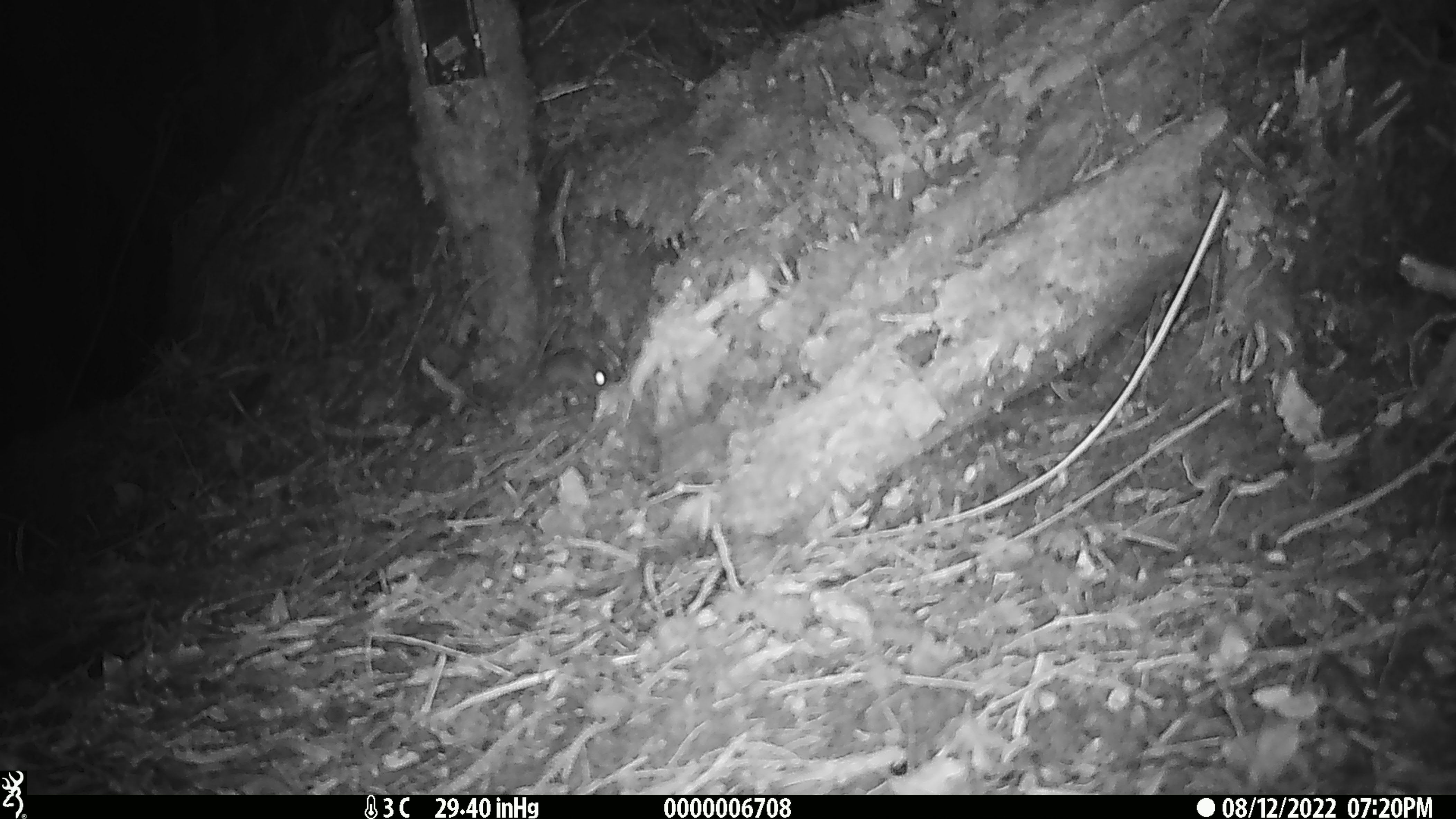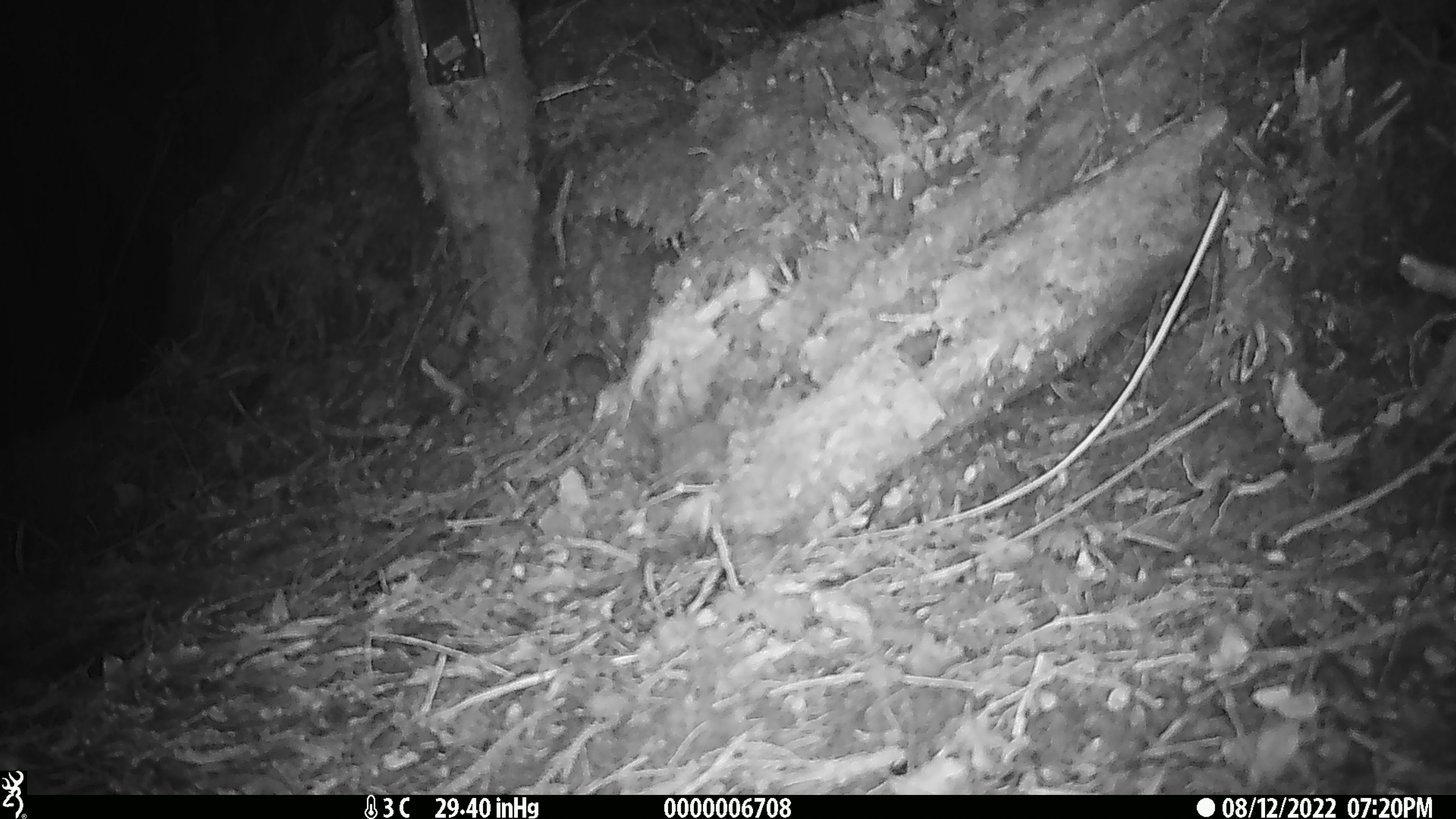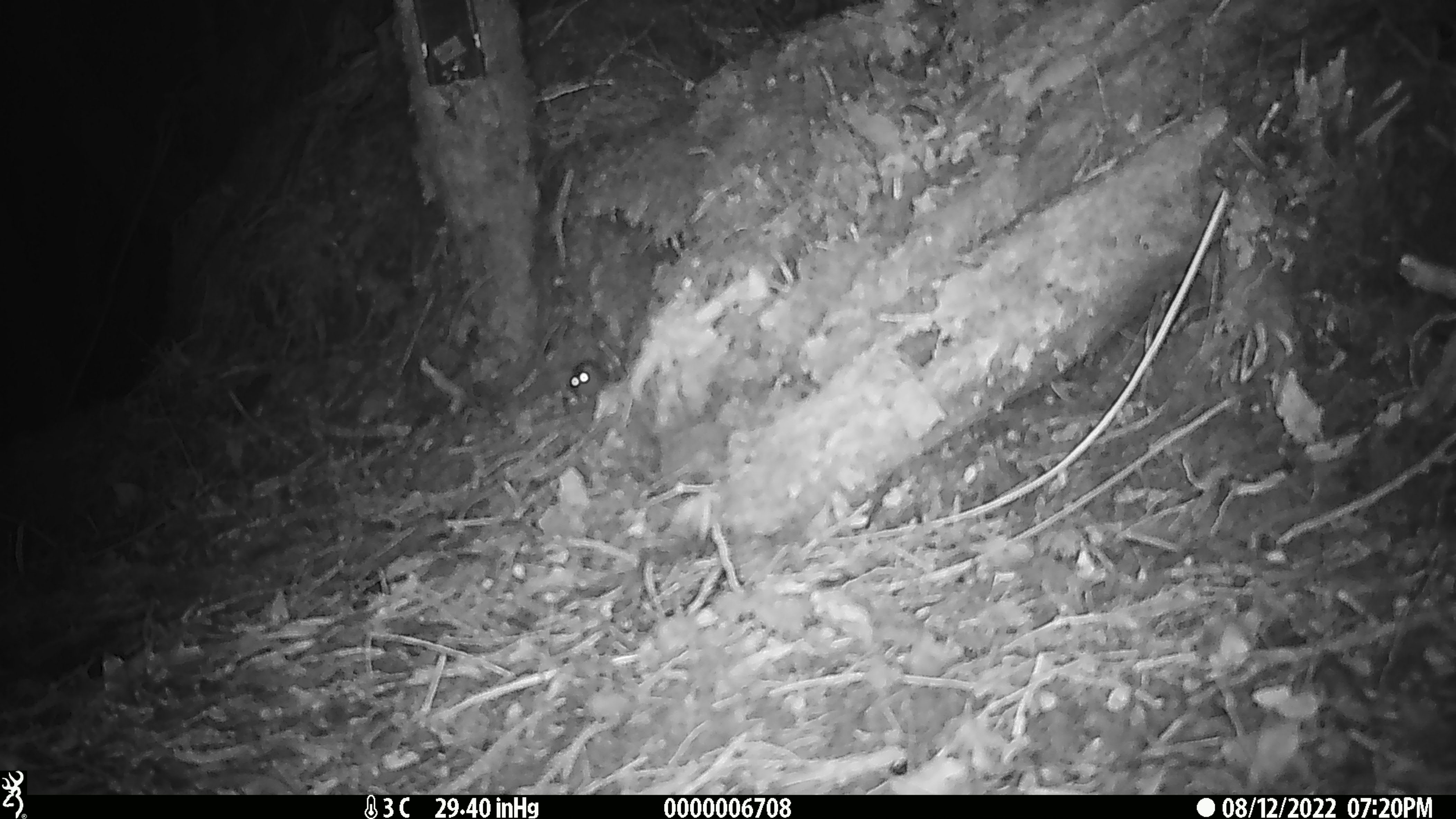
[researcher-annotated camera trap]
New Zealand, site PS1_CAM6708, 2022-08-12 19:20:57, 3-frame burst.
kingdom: Animalia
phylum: Chordata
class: Mammalia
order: Rodentia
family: Muridae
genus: Mus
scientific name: Mus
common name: mouse